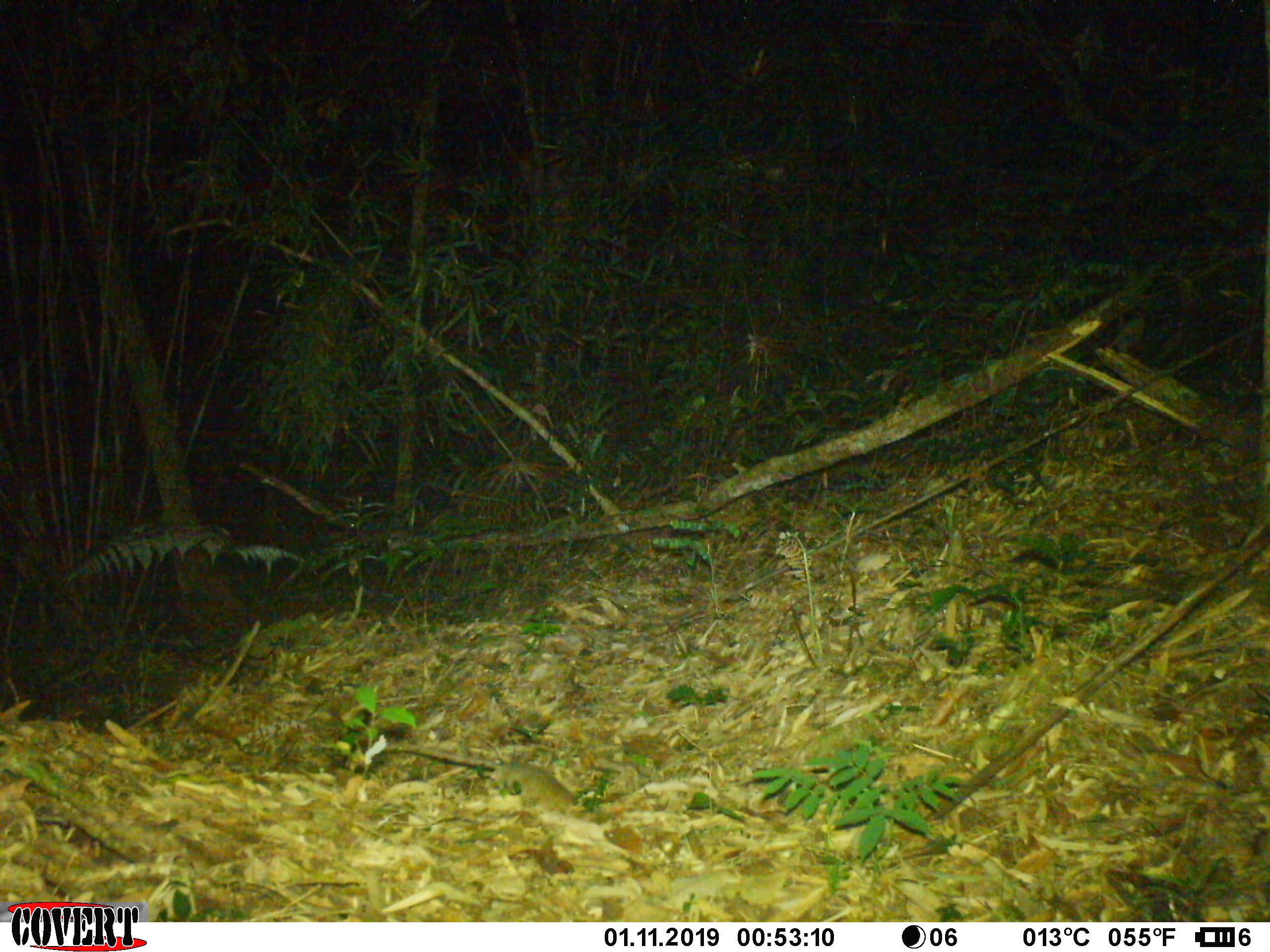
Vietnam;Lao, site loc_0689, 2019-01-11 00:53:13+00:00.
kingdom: Animalia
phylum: Chordata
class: Mammalia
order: Rodentia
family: Muridae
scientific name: Muridae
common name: old-world mice and rats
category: unidentified murid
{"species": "unidentified murid (old-world mice and rats) (Muridae)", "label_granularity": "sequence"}